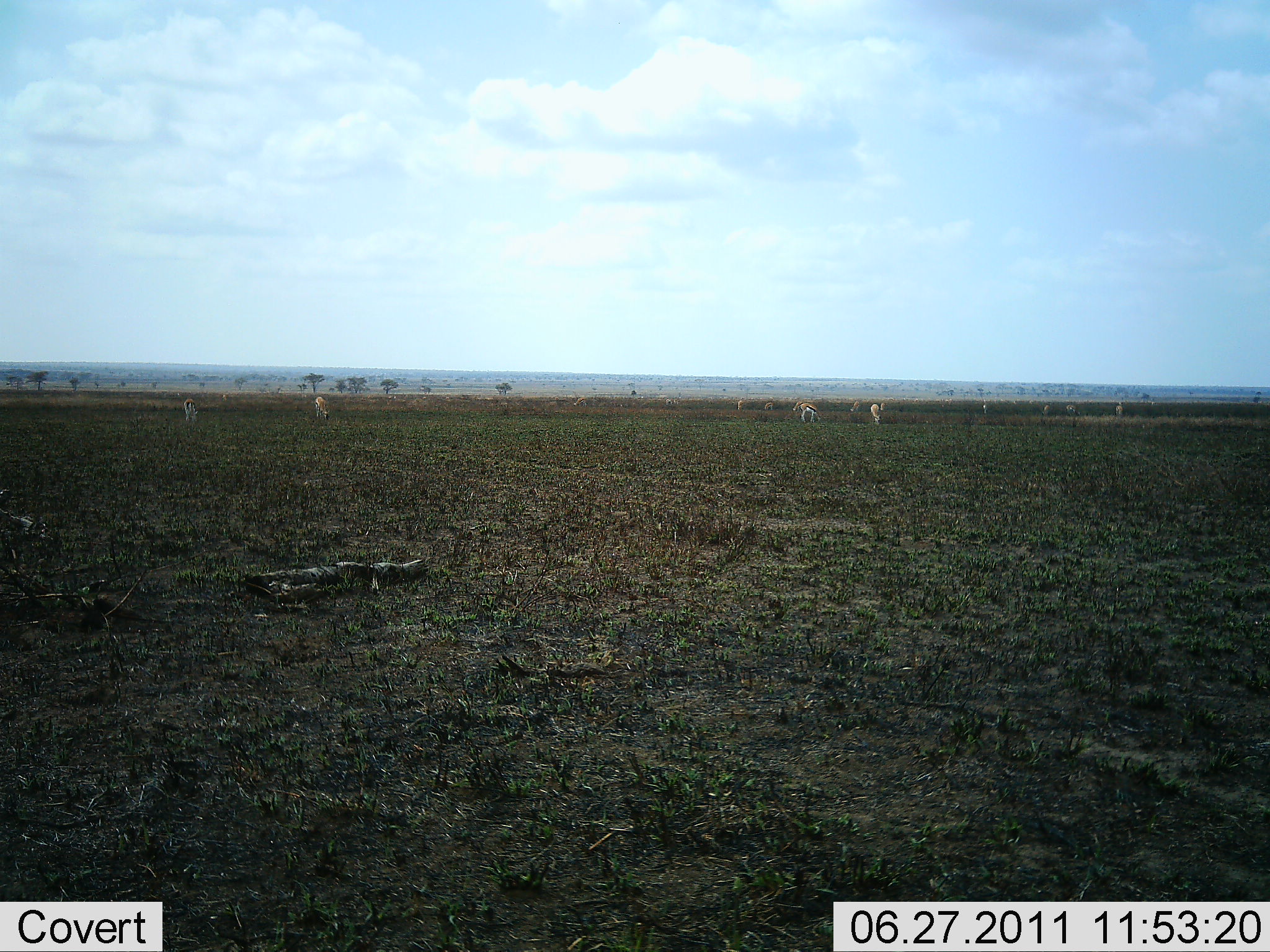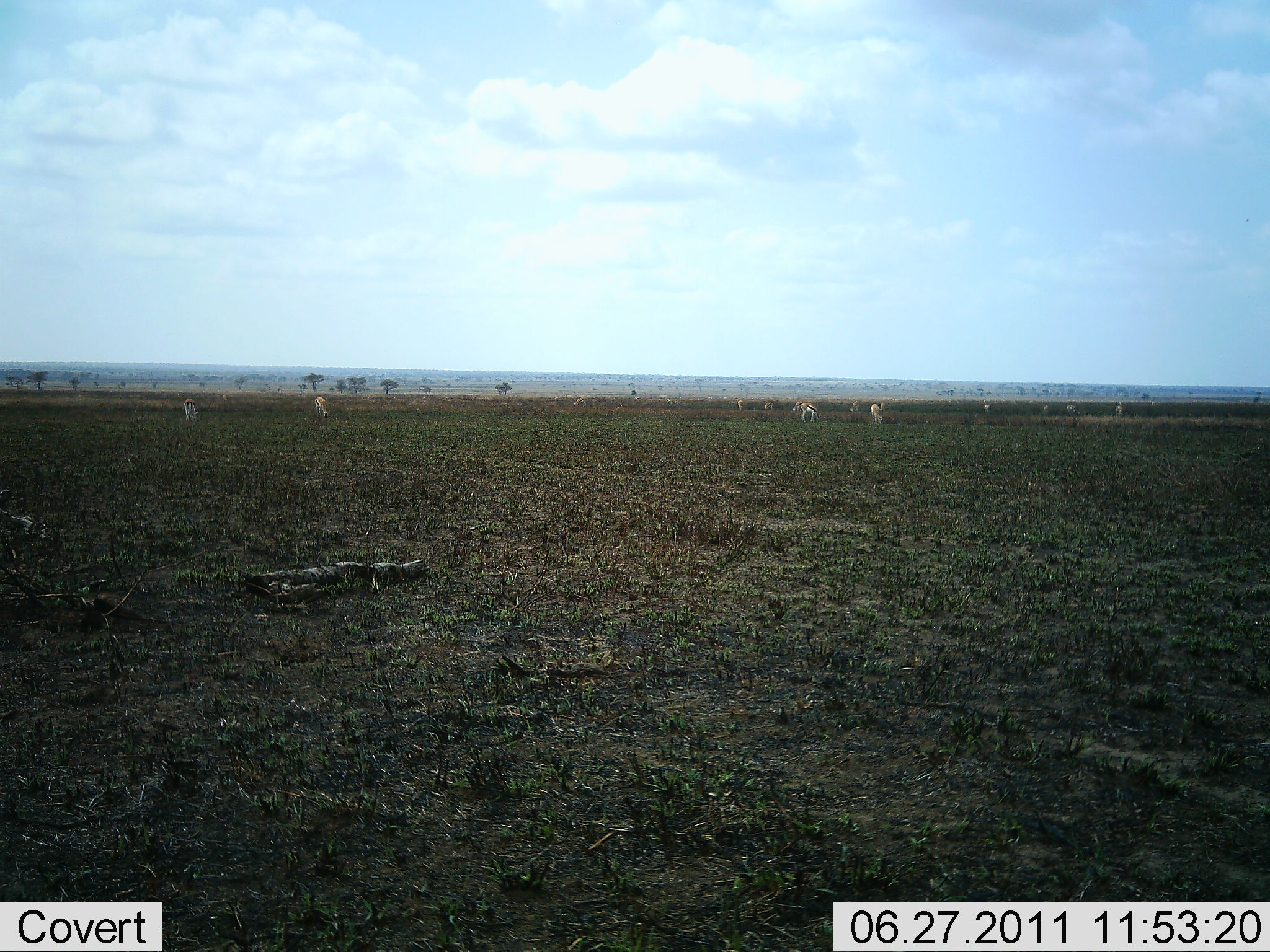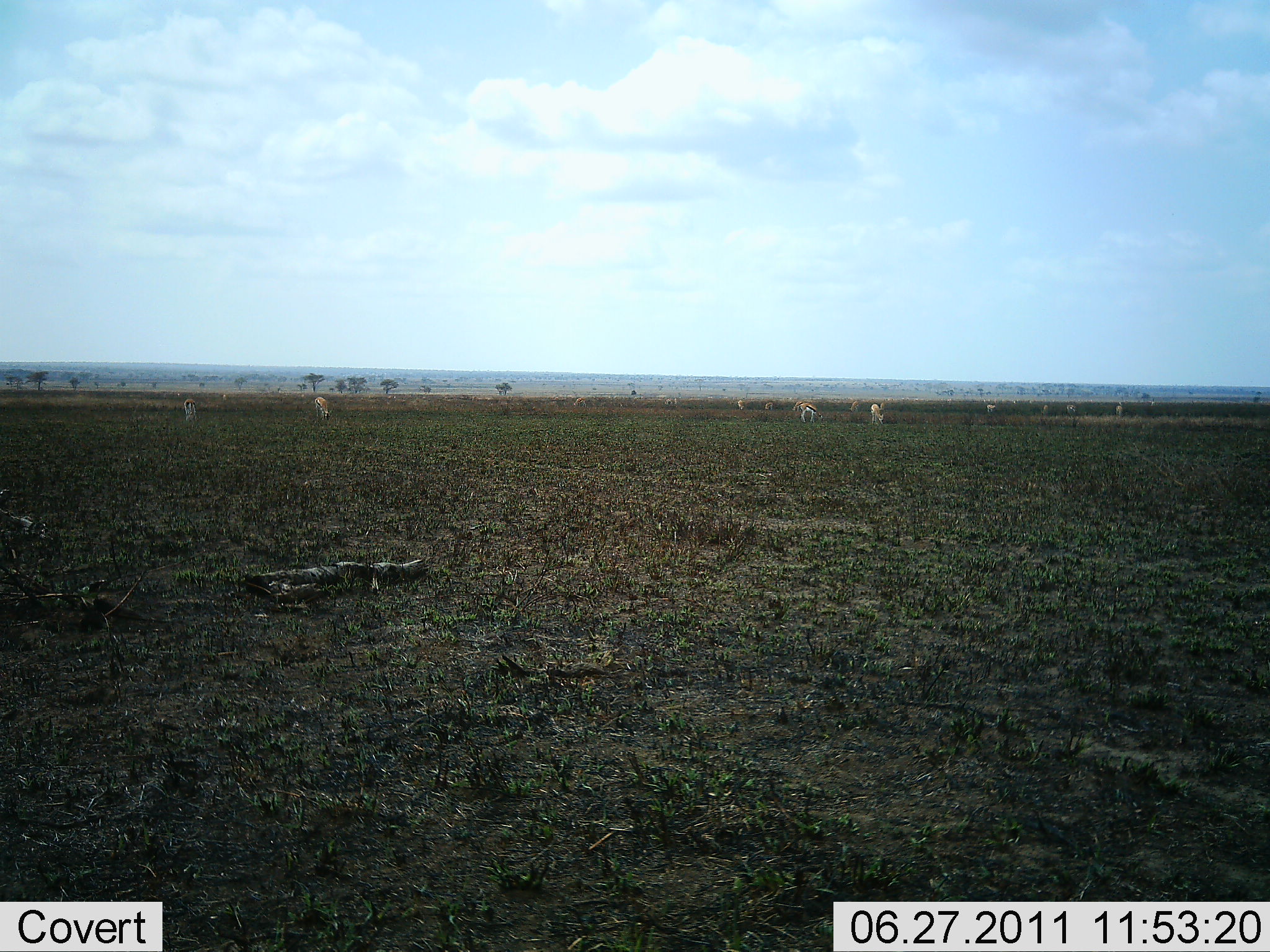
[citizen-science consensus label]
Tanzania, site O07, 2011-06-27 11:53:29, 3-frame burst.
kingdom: Animalia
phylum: Chordata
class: Mammalia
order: Artiodactyla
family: Bovidae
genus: Eudorcas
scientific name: Eudorcas thomsonii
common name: thomson's gazelle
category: gazellethomsons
Gazellethomsons (thomson's gazelle) (Eudorcas thomsonii), count 11-50. Behavior (volunteer vote fractions): standing 29%, resting 0%, moving 14%, interacting 0%. Young present (vote fraction): 0%. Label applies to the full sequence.